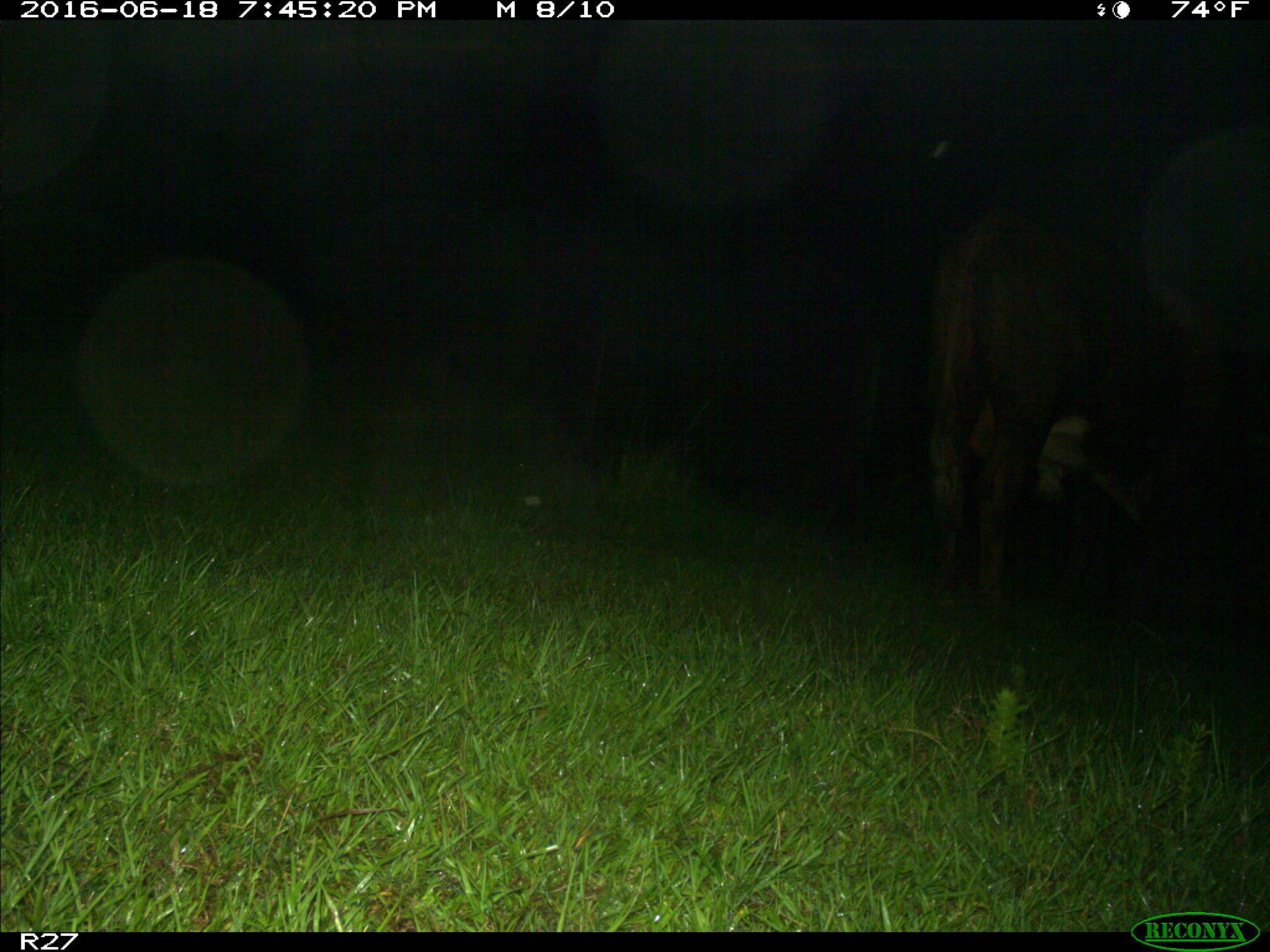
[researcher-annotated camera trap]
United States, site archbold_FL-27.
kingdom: Animalia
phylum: Chordata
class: Mammalia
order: Artiodactyla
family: Bovidae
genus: Bos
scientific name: Bos taurus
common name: domestic cow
Bos taurus (domestic cow).